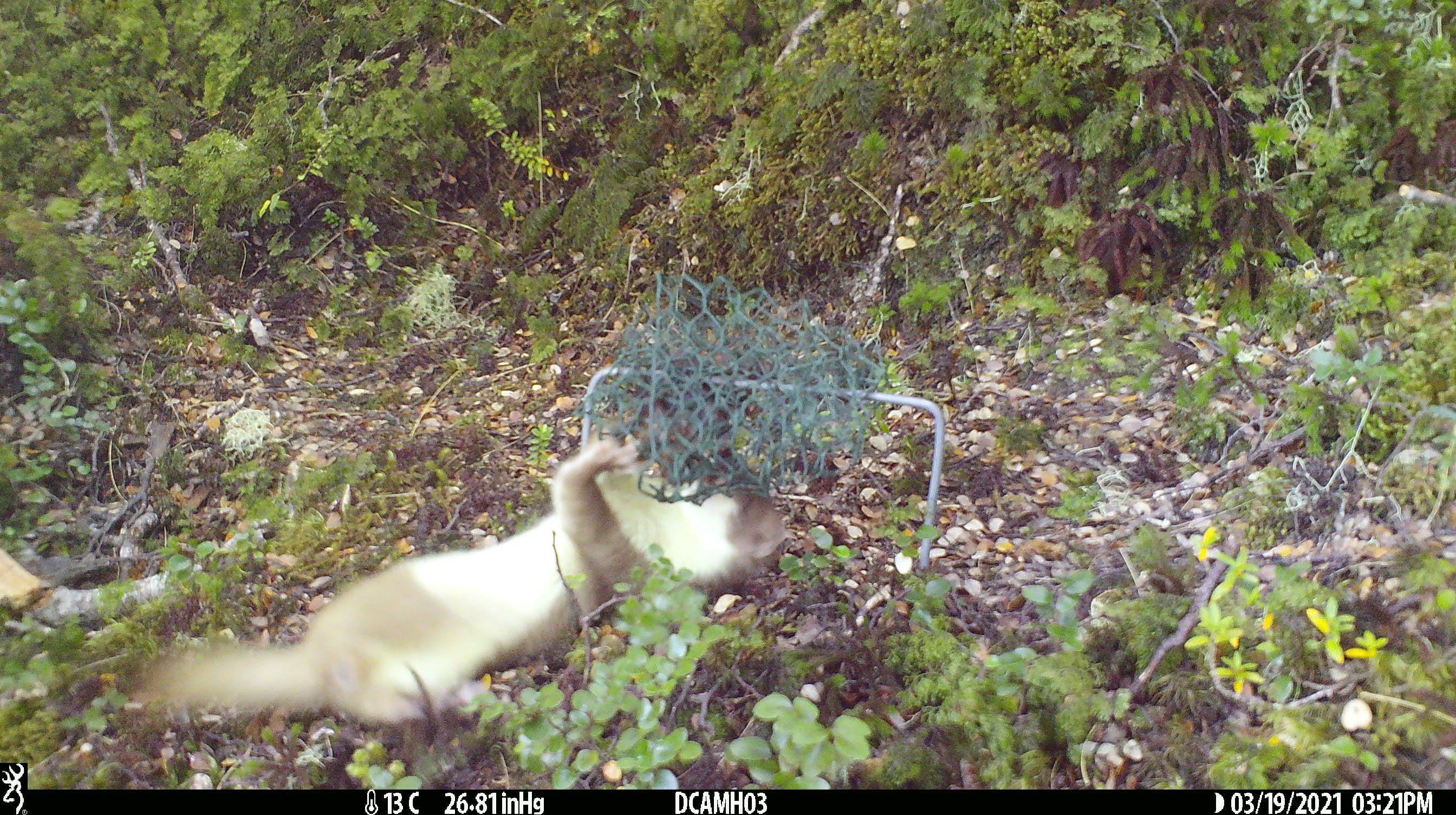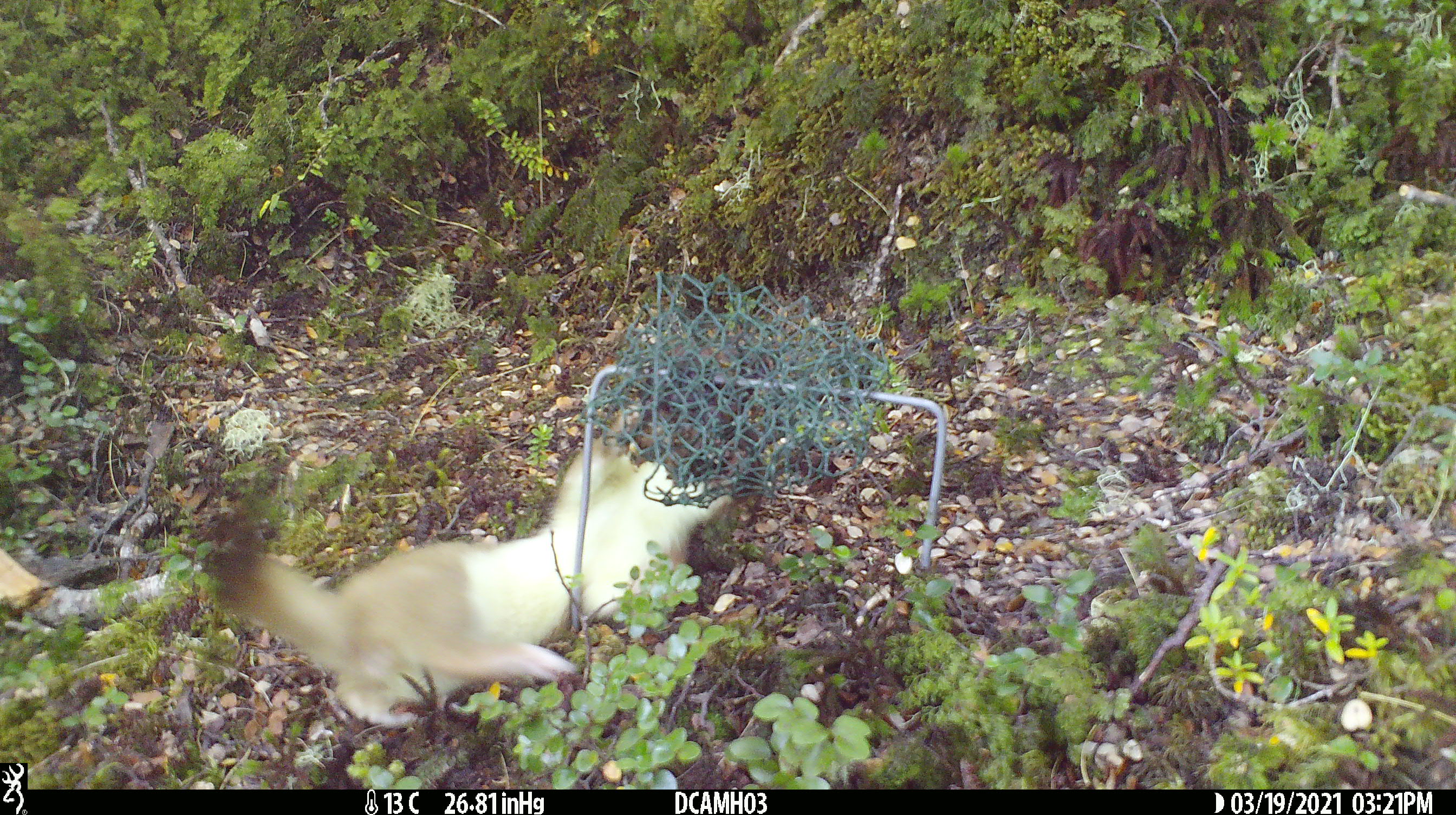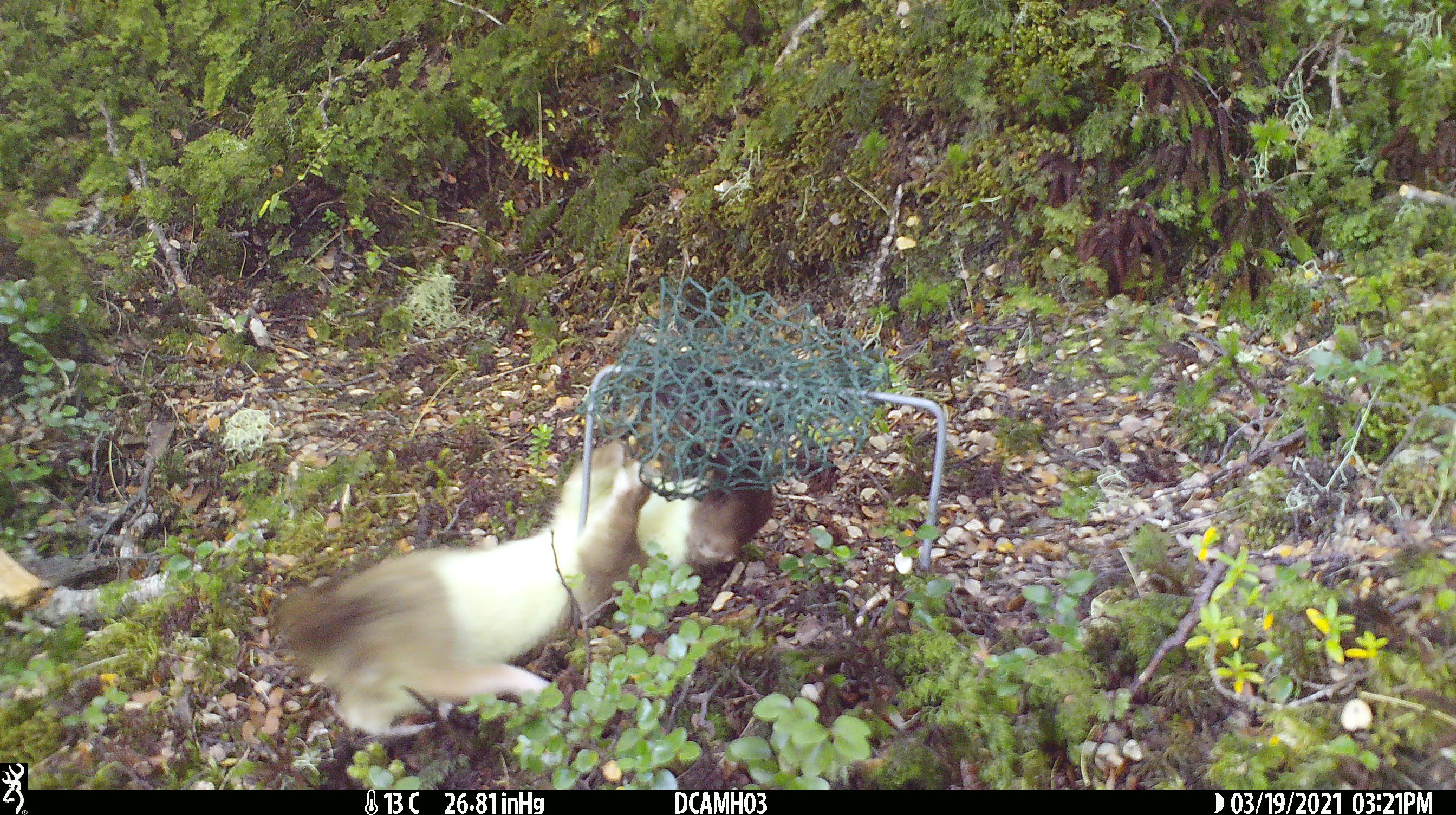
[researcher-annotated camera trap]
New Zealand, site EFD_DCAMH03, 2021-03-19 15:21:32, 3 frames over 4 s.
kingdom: Animalia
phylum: Chordata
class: Mammalia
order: Carnivora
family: Mustelidae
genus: Mustela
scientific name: Mustela erminea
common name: stoat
Stoat (Mustela erminea).